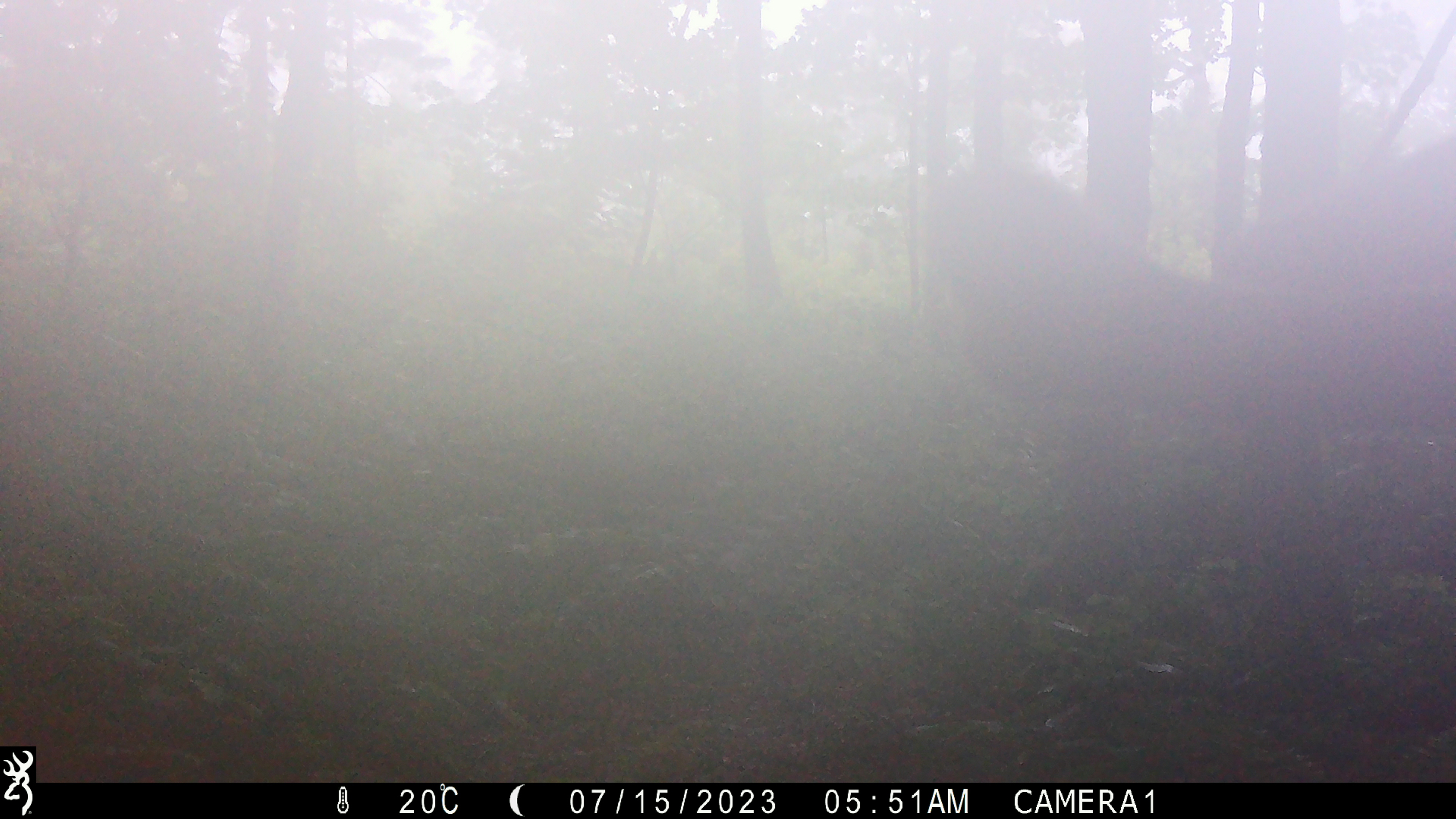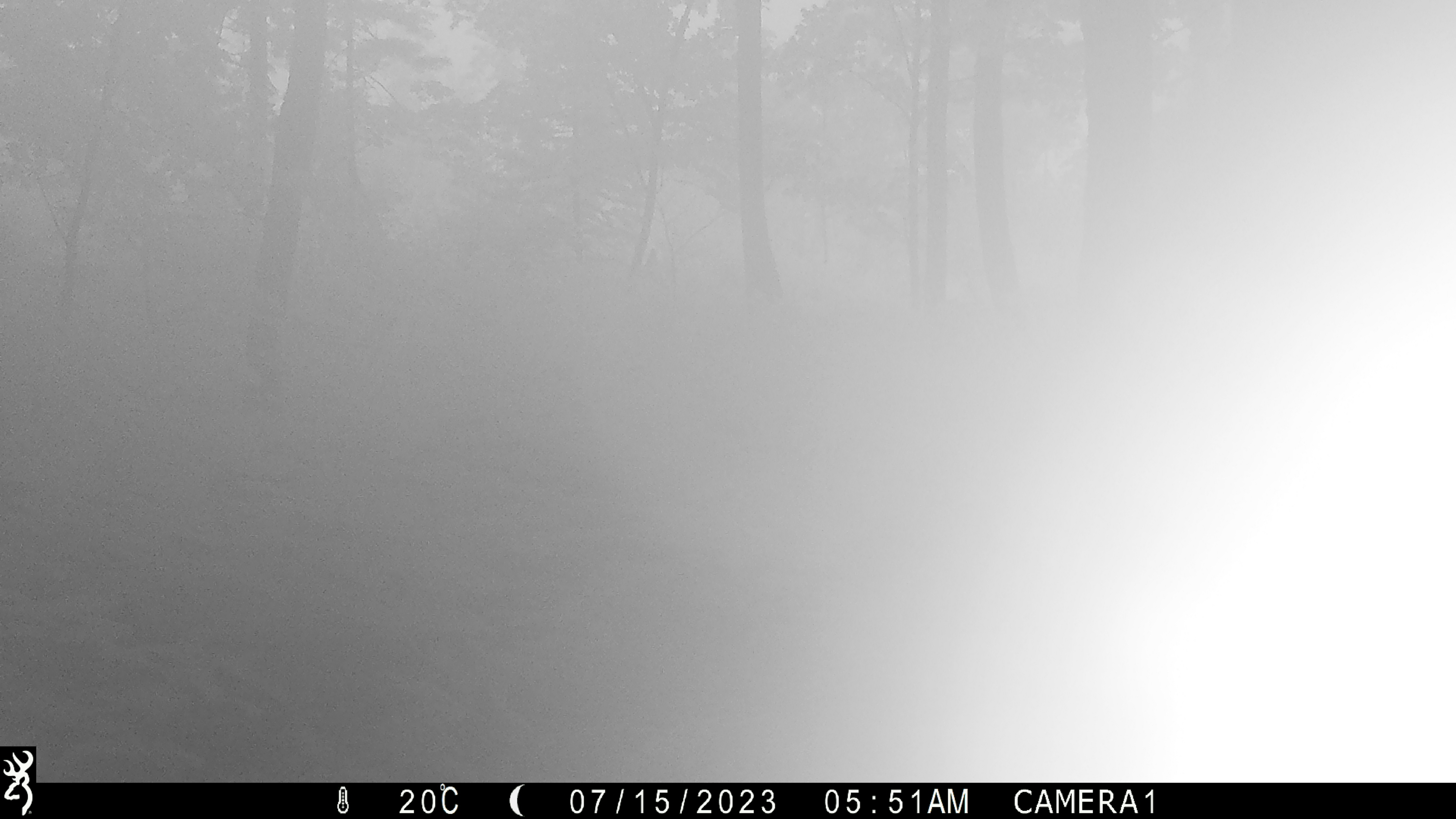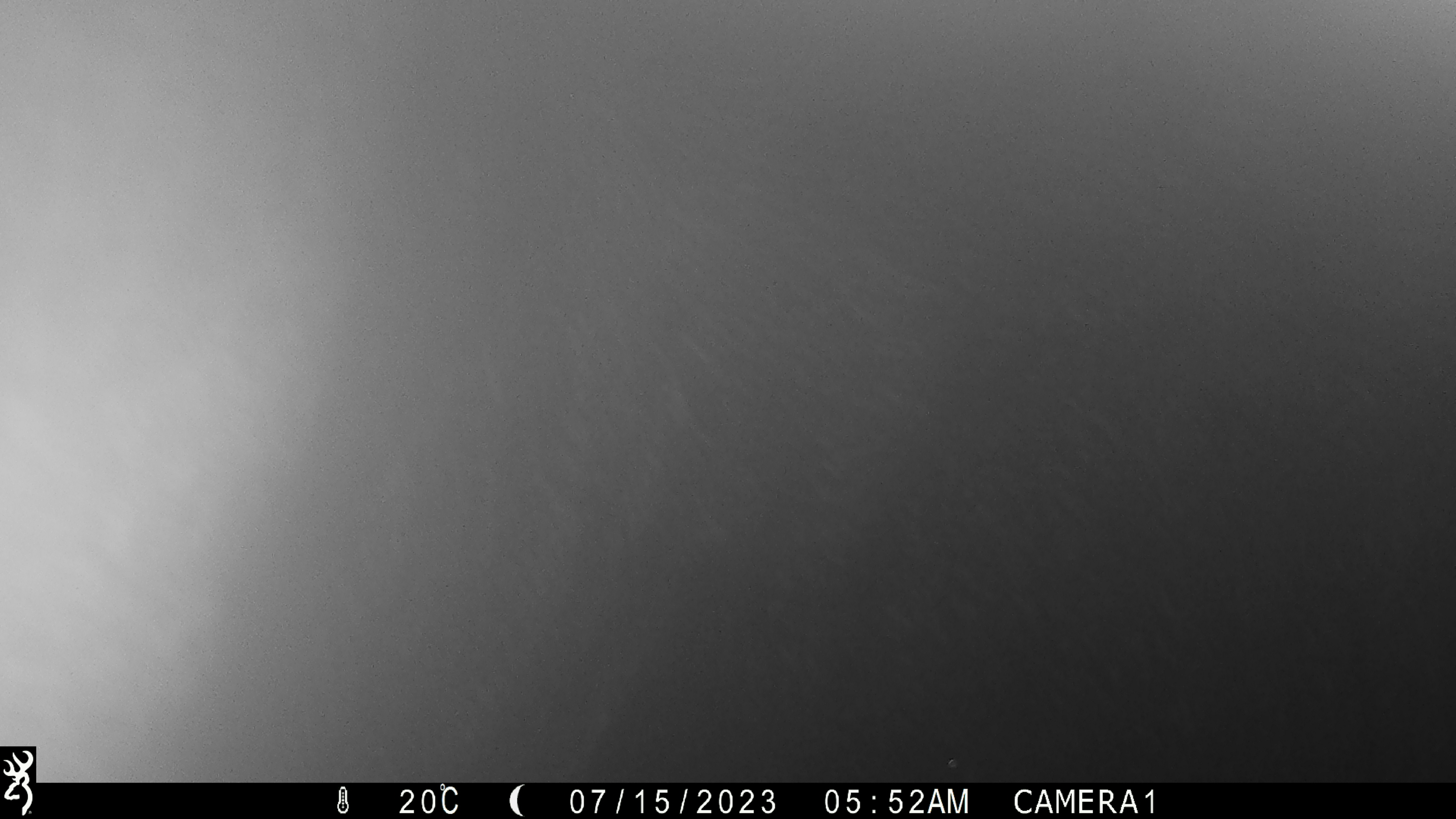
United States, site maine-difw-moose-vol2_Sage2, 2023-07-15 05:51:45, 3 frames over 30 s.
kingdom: Animalia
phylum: Chordata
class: Mammalia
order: Artiodactyla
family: Cervidae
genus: Alces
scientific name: Alces alces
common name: moose